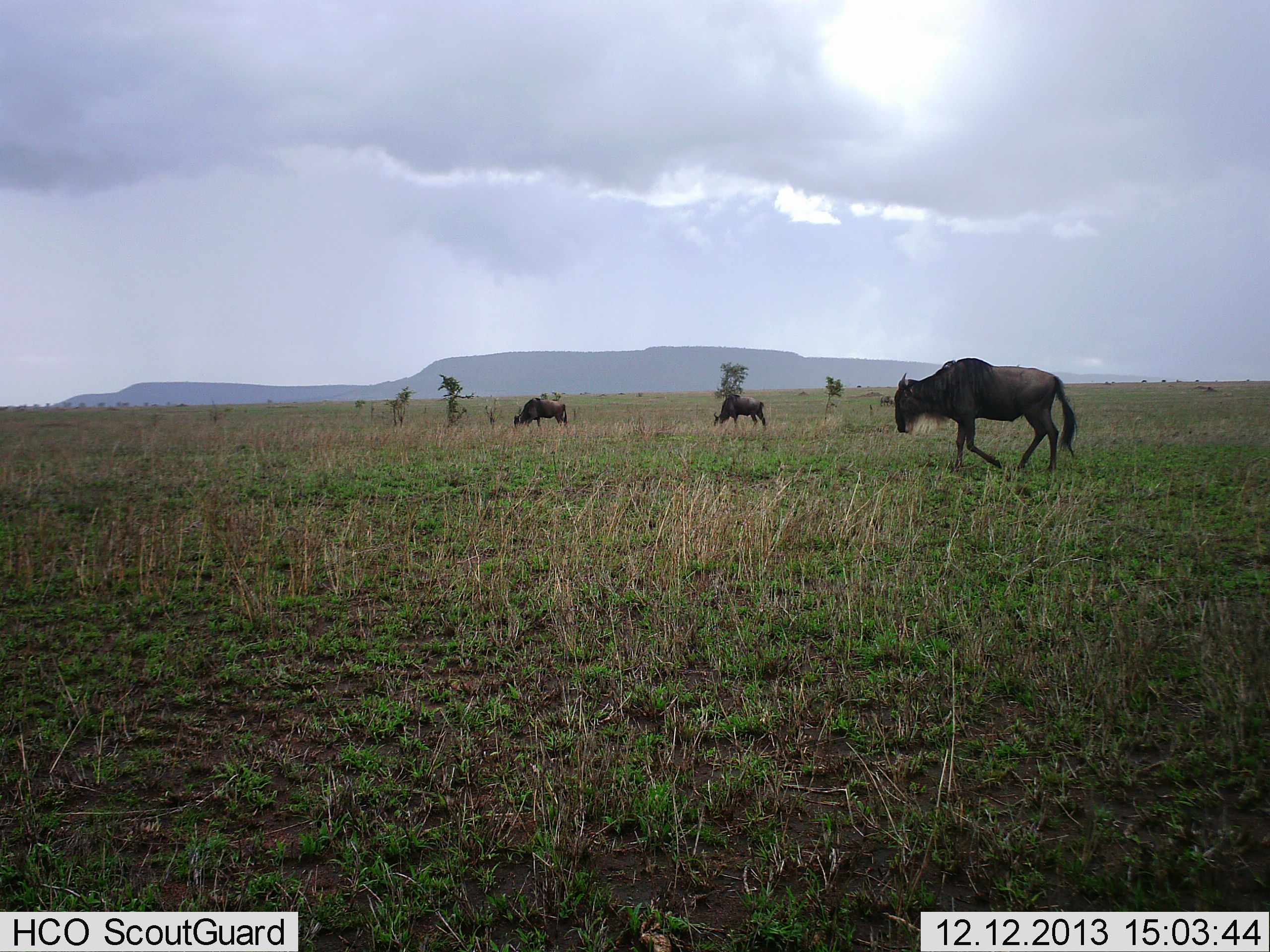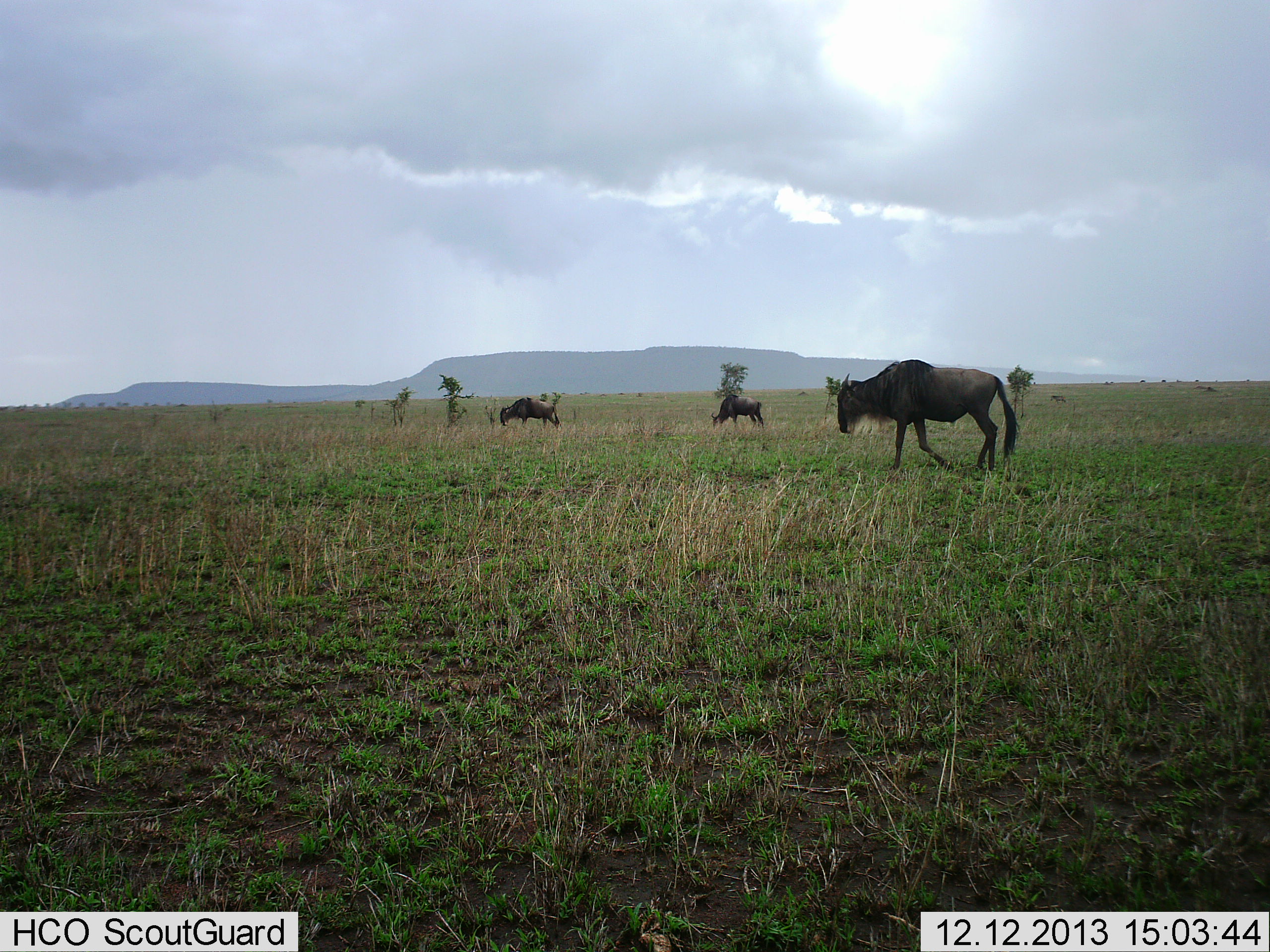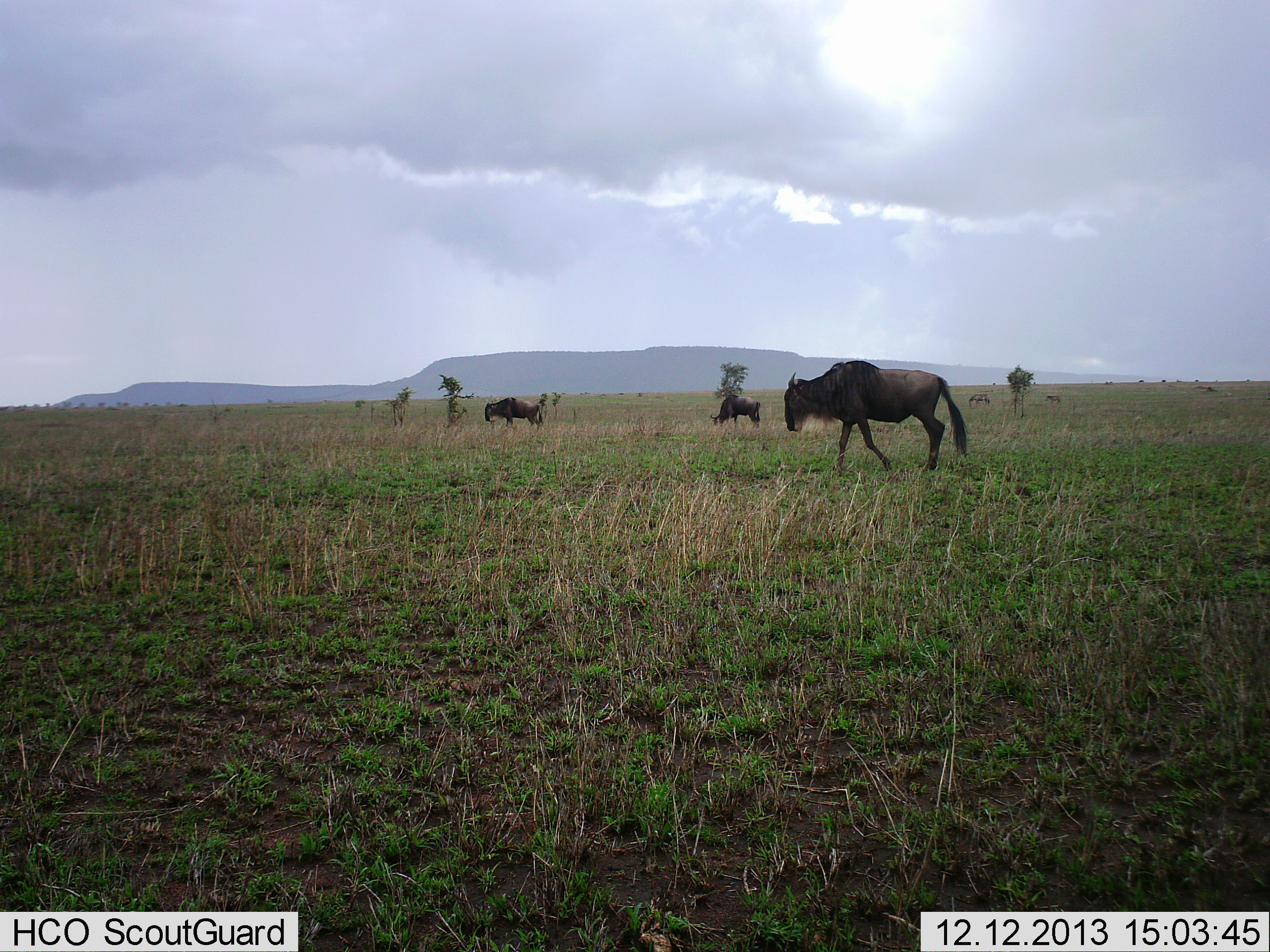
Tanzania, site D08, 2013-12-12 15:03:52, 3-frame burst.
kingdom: Animalia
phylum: Chordata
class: Mammalia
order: Artiodactyla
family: Bovidae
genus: Connochaetes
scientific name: Connochaetes taurinus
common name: blue wildebeest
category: wildebeest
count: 3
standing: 20%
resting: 0%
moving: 60%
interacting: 0%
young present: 0%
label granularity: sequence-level